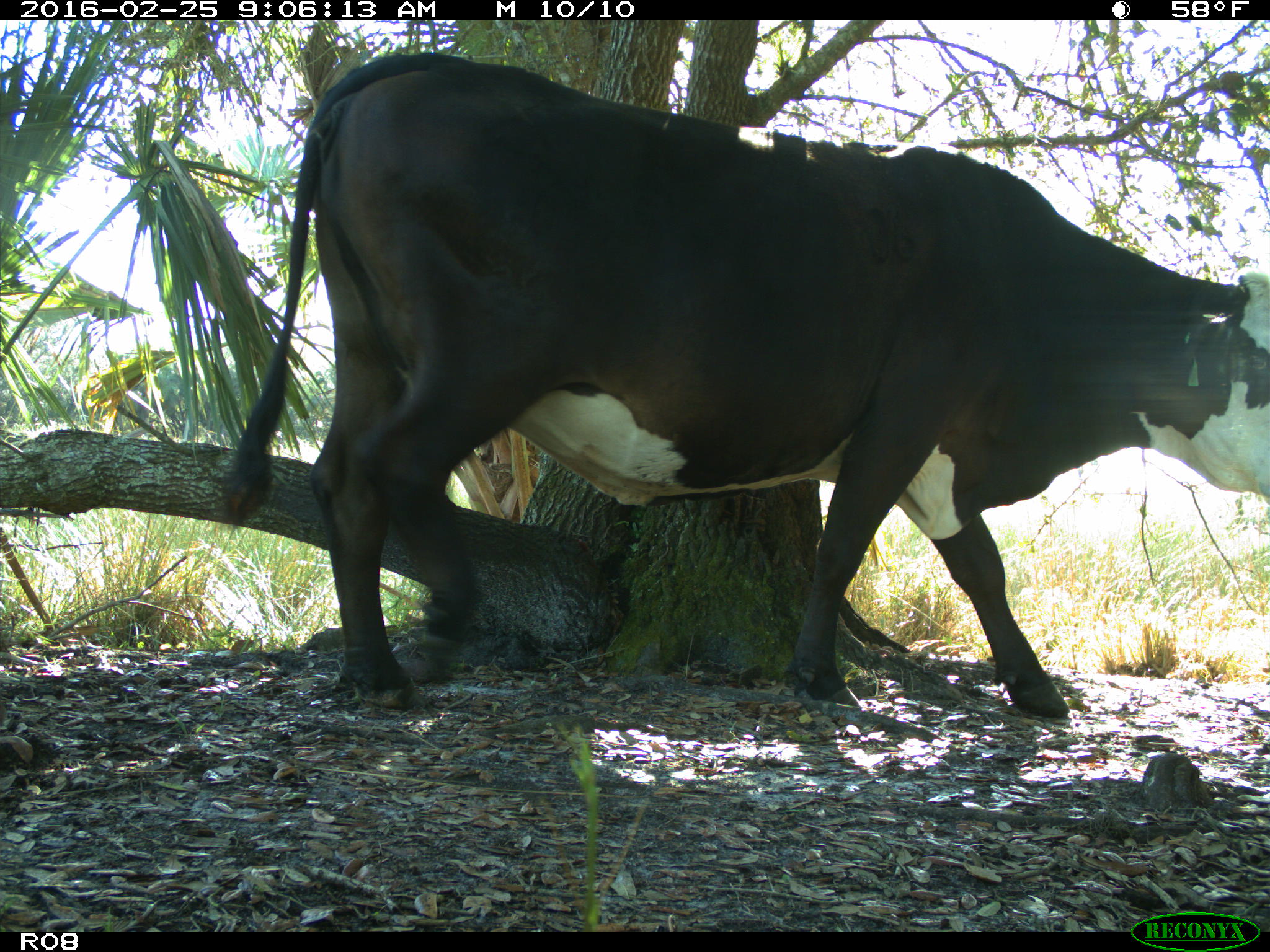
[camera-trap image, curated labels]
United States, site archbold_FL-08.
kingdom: Animalia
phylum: Chordata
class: Mammalia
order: Artiodactyla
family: Bovidae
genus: Bos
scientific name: Bos taurus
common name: domestic cow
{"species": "Bos taurus (domestic cow)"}